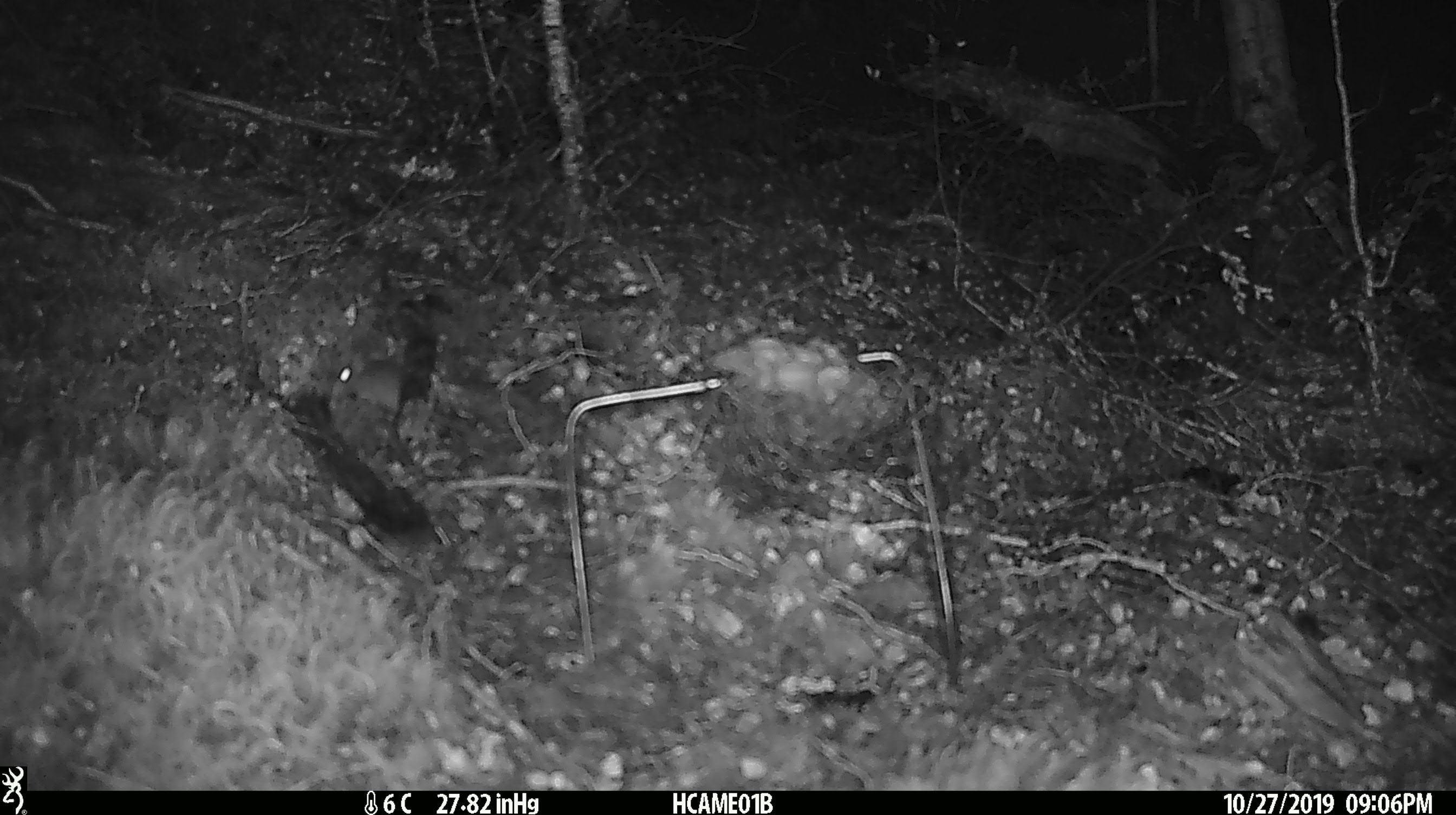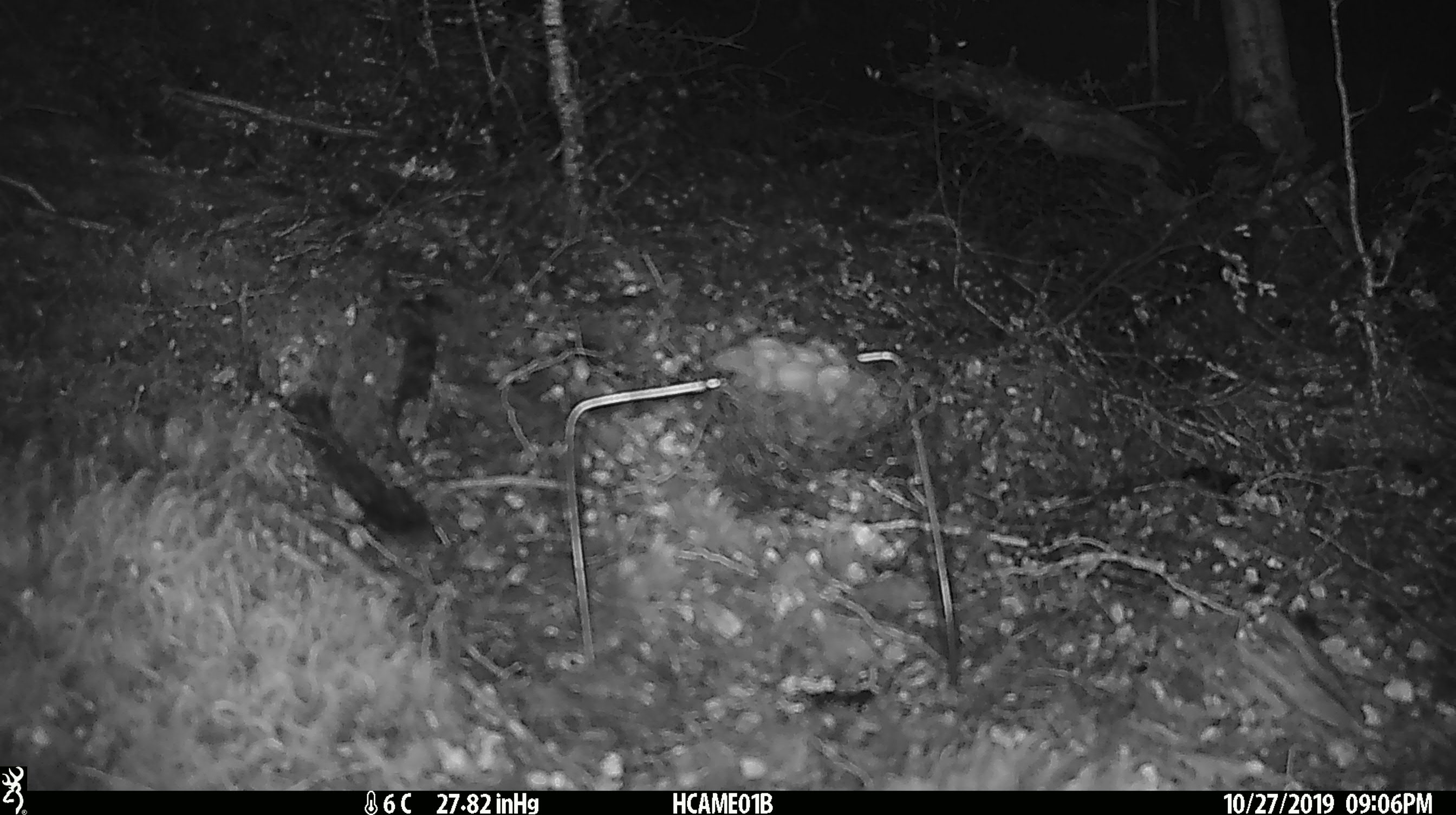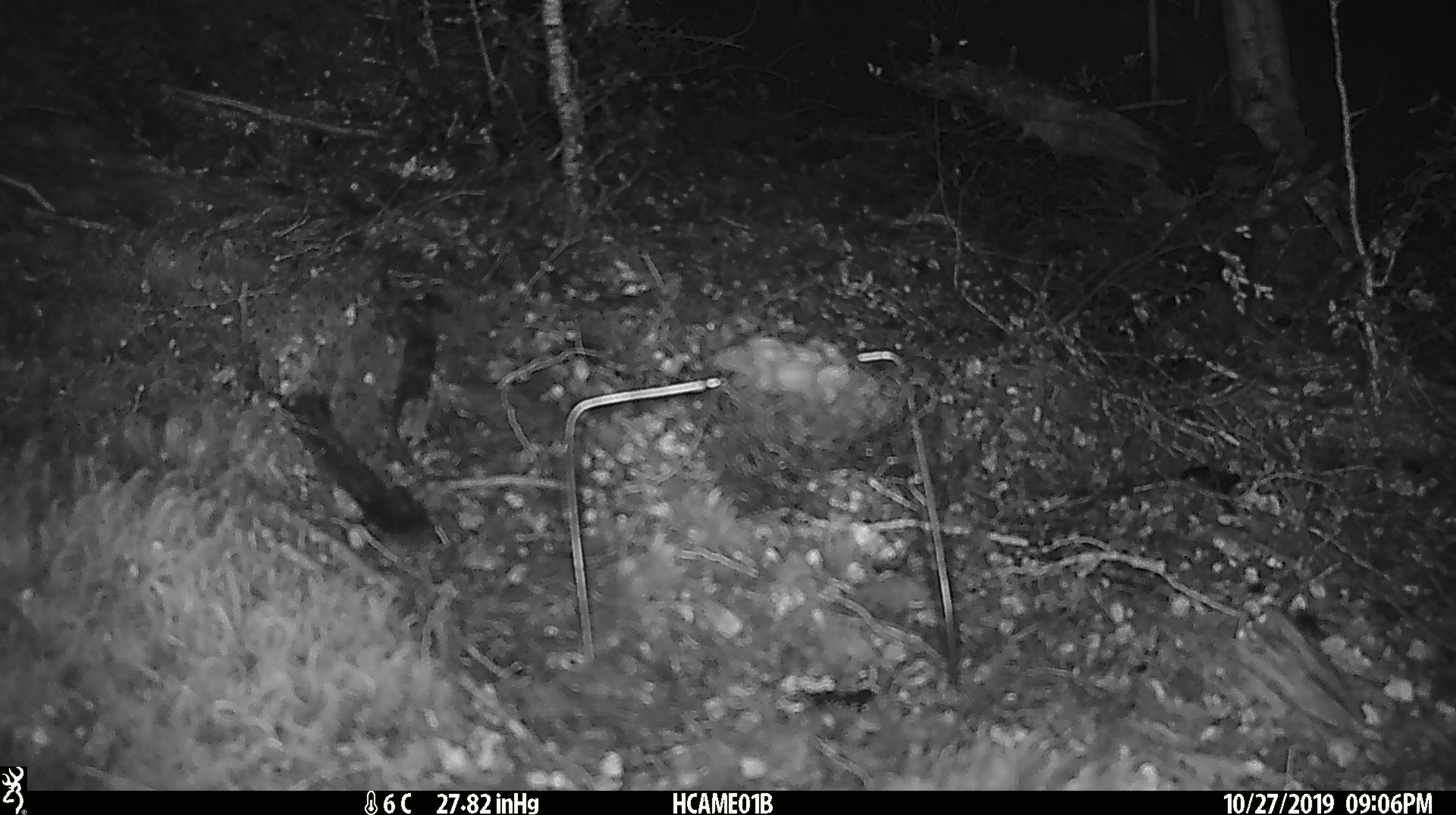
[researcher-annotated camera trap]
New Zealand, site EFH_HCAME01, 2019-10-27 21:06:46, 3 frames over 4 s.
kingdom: Animalia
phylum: Chordata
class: Mammalia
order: Rodentia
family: Muridae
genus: Mus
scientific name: Mus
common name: mouse